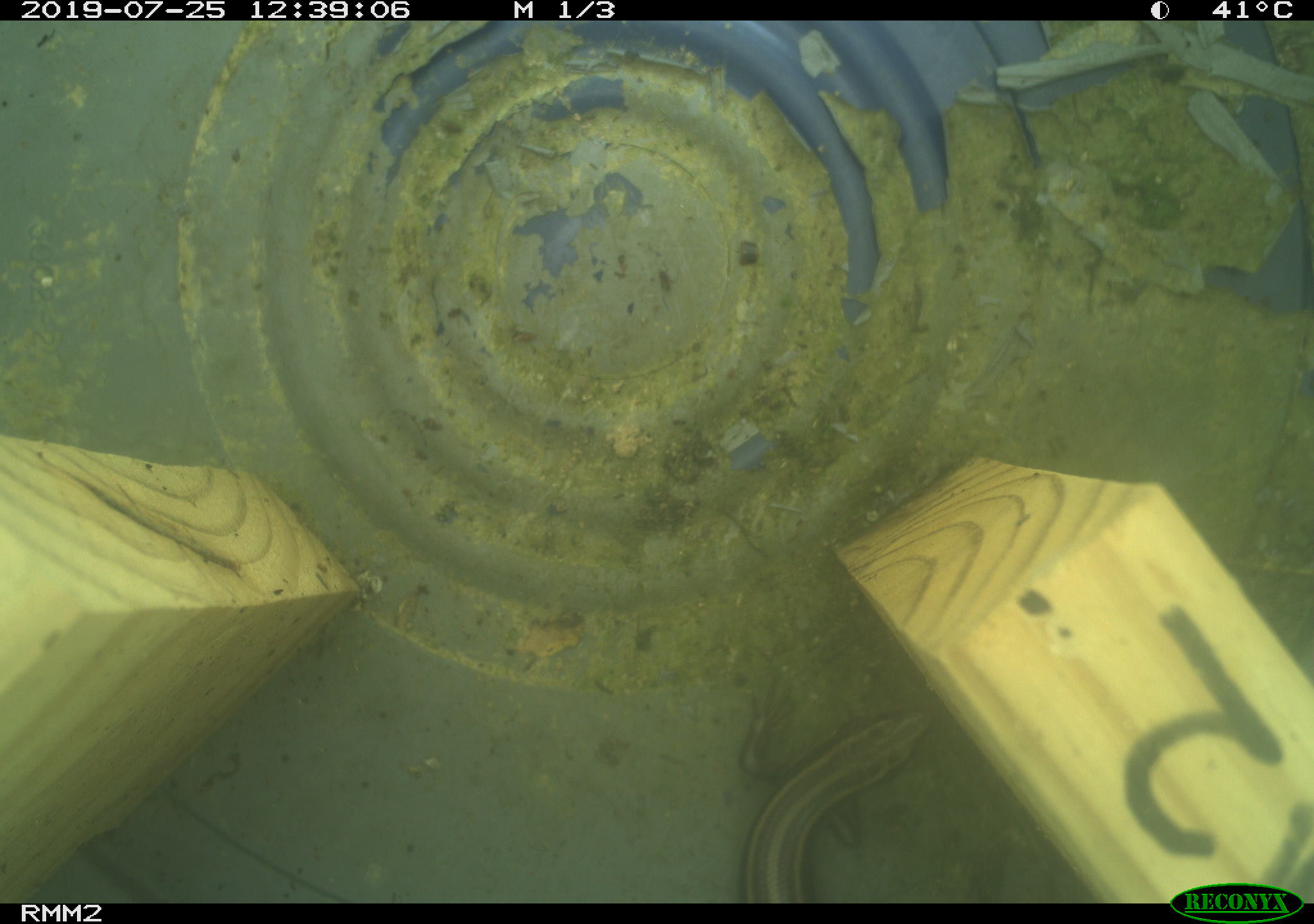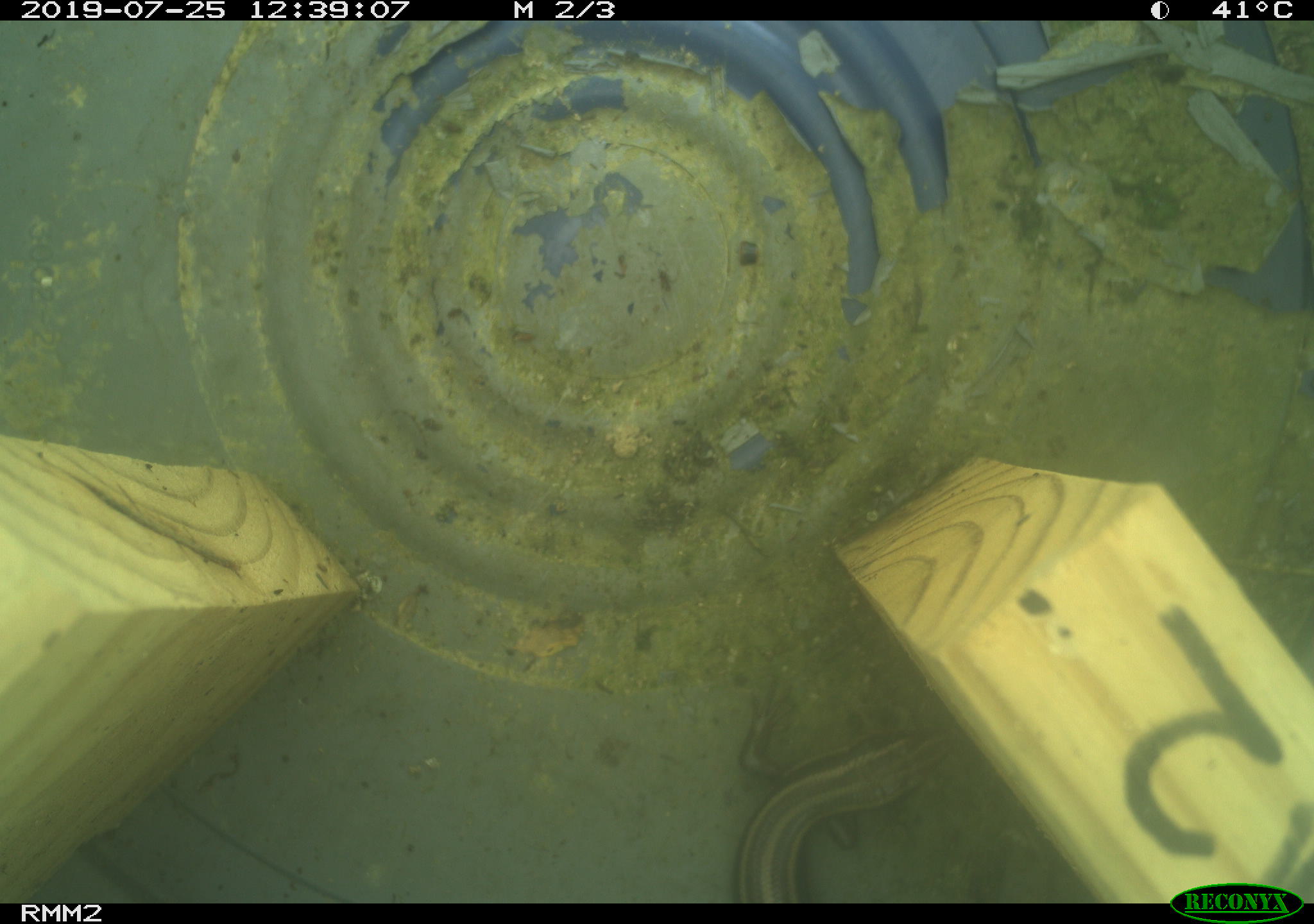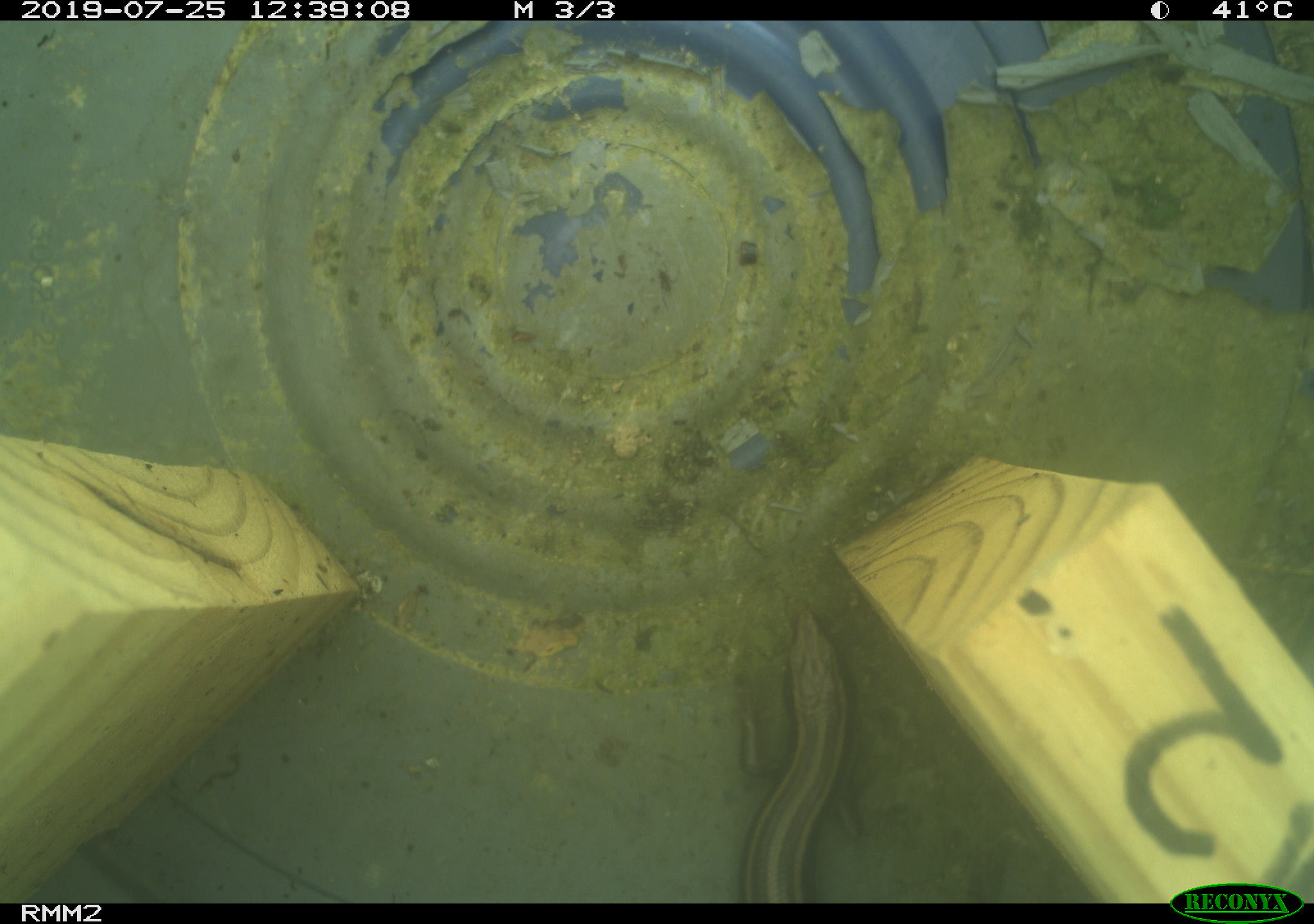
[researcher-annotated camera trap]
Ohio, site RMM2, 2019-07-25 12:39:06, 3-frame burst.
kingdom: Animalia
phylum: Chordata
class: Reptilia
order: Squamata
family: Scincidae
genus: Plestiodon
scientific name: Plestiodon fasciatus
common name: common five-lined skink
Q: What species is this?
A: Common five-lined skink (Plestiodon fasciatus).